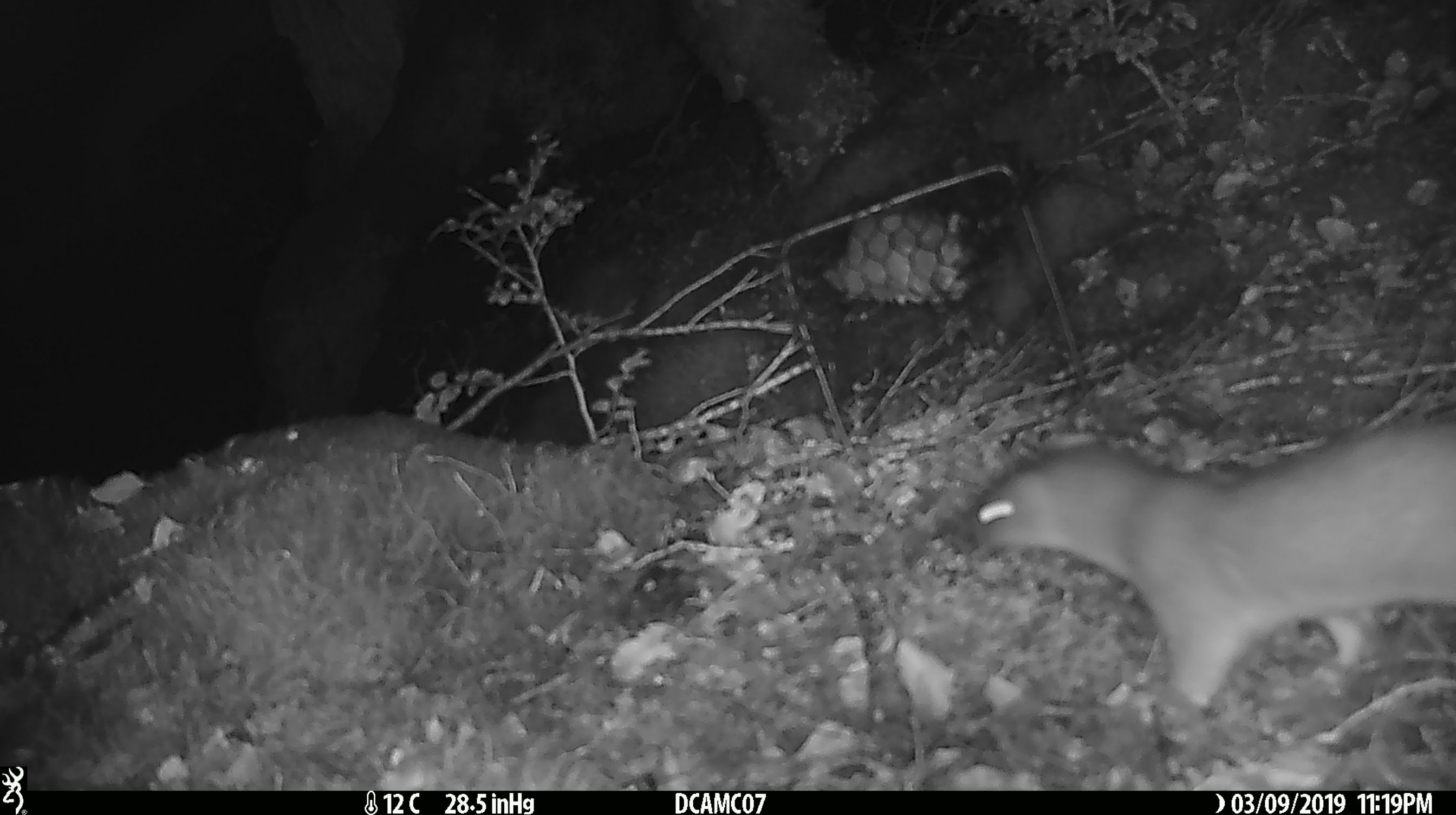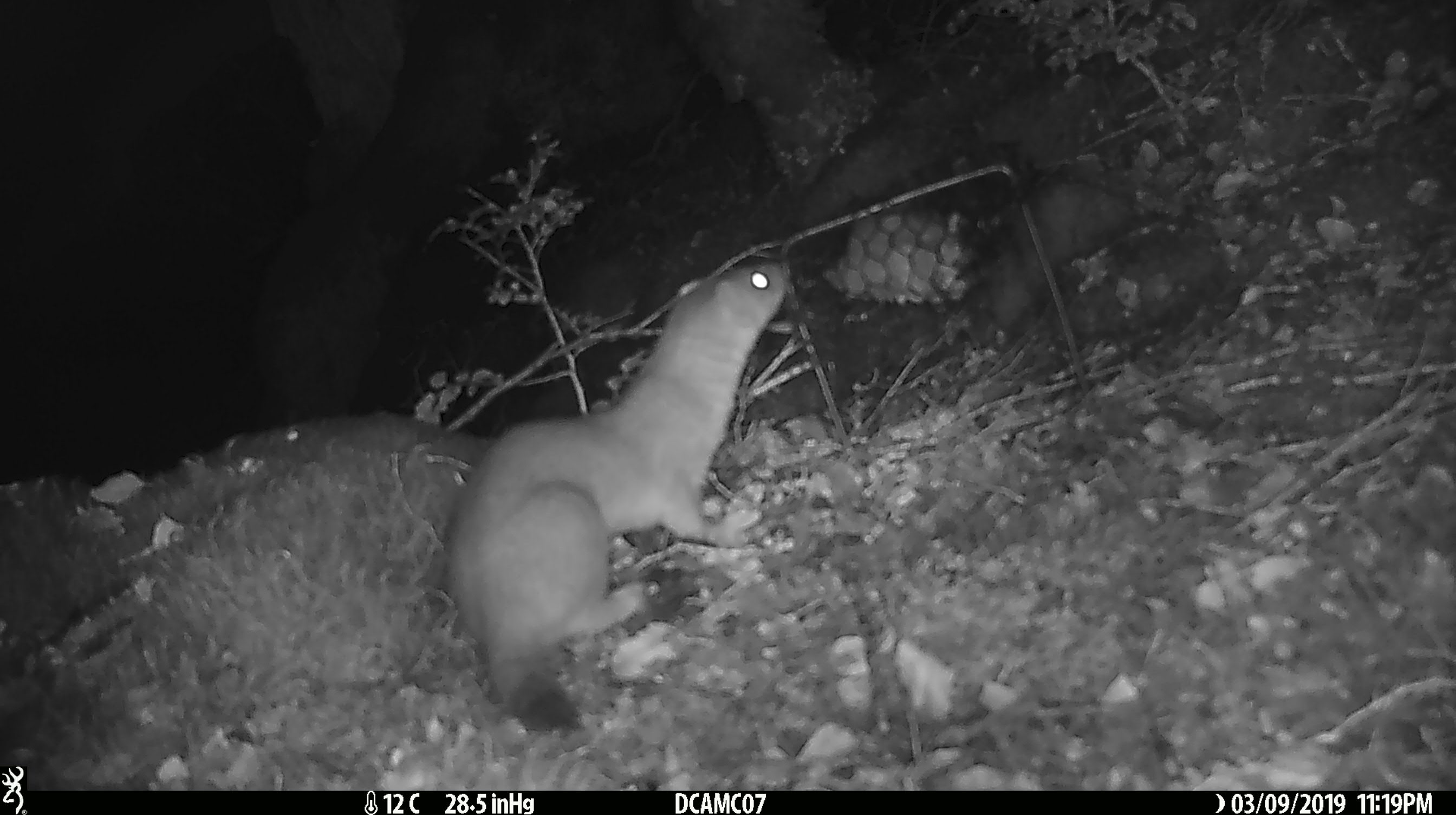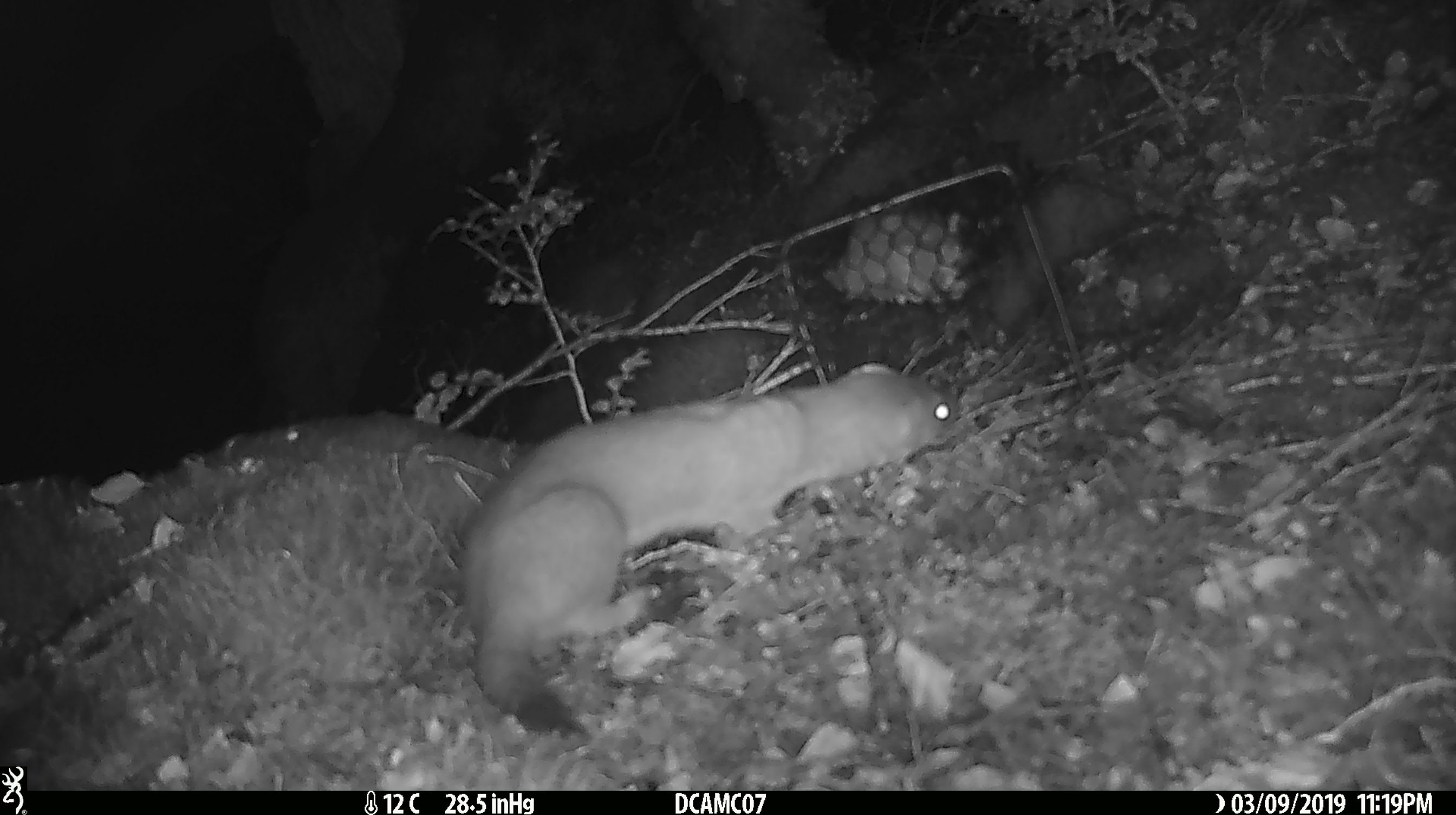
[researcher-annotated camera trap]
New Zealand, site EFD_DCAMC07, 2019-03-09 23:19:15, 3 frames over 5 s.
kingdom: Animalia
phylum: Chordata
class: Mammalia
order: Carnivora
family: Mustelidae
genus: Mustela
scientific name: Mustela erminea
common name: stoat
Stoat (Mustela erminea).